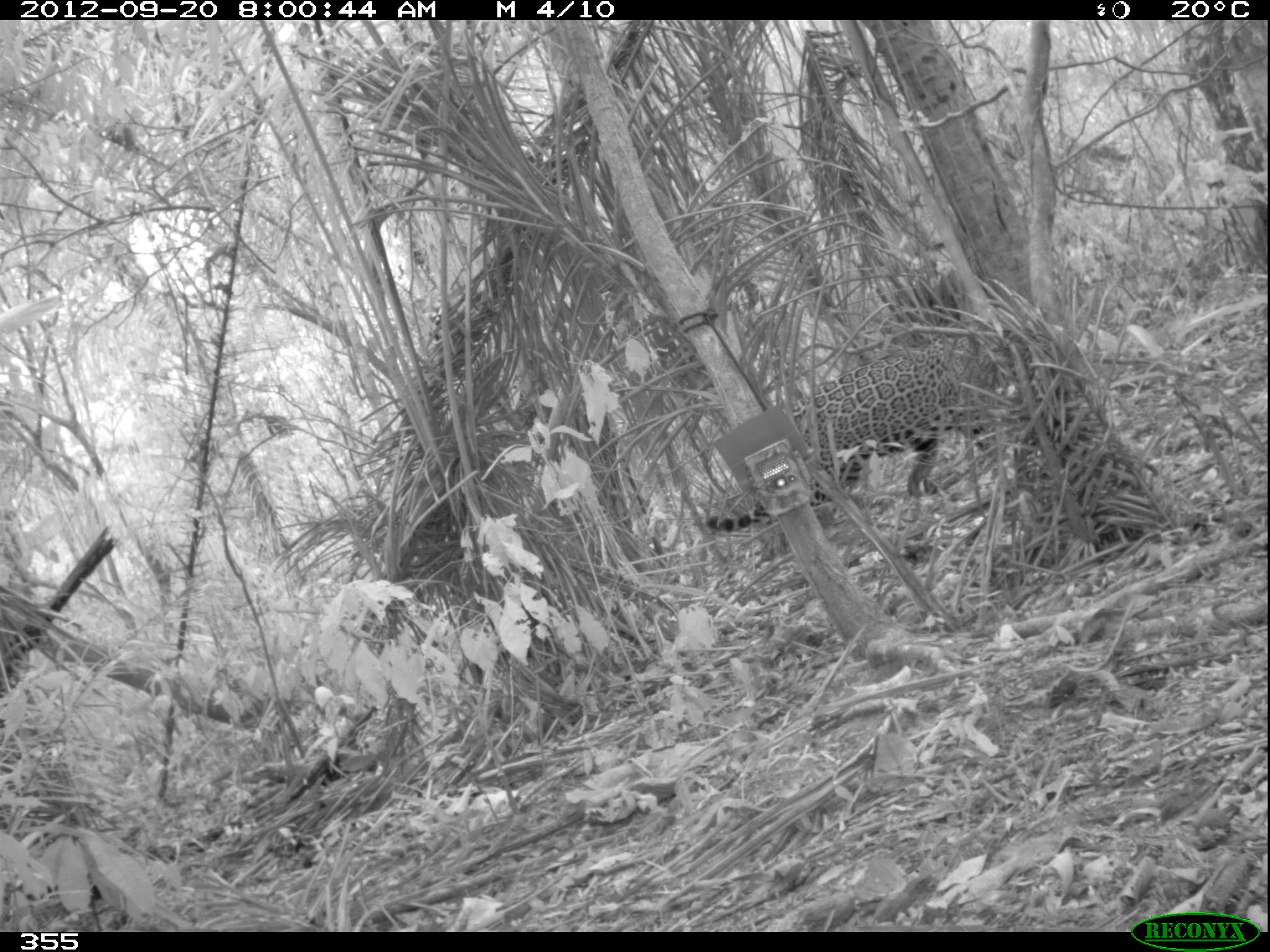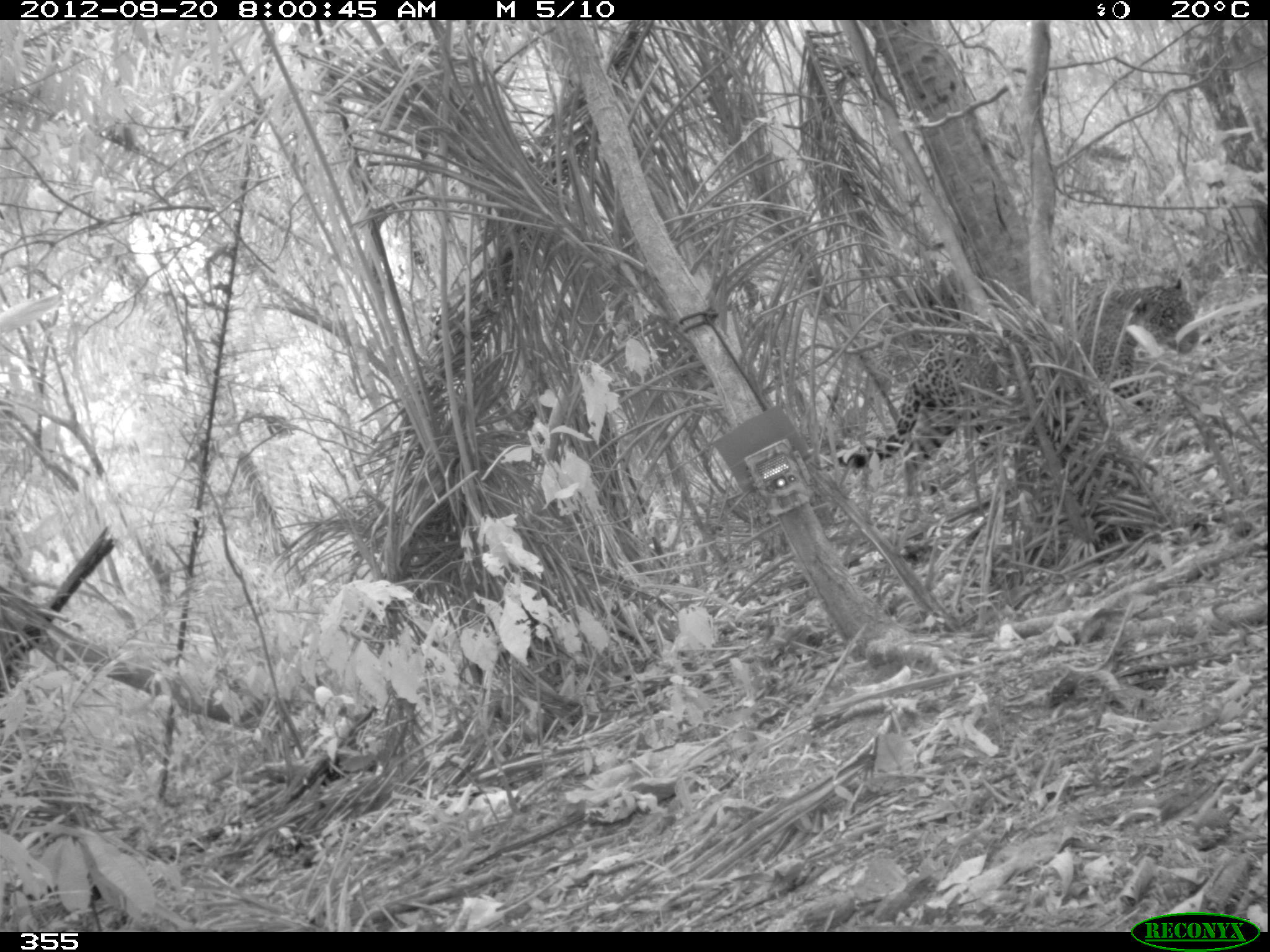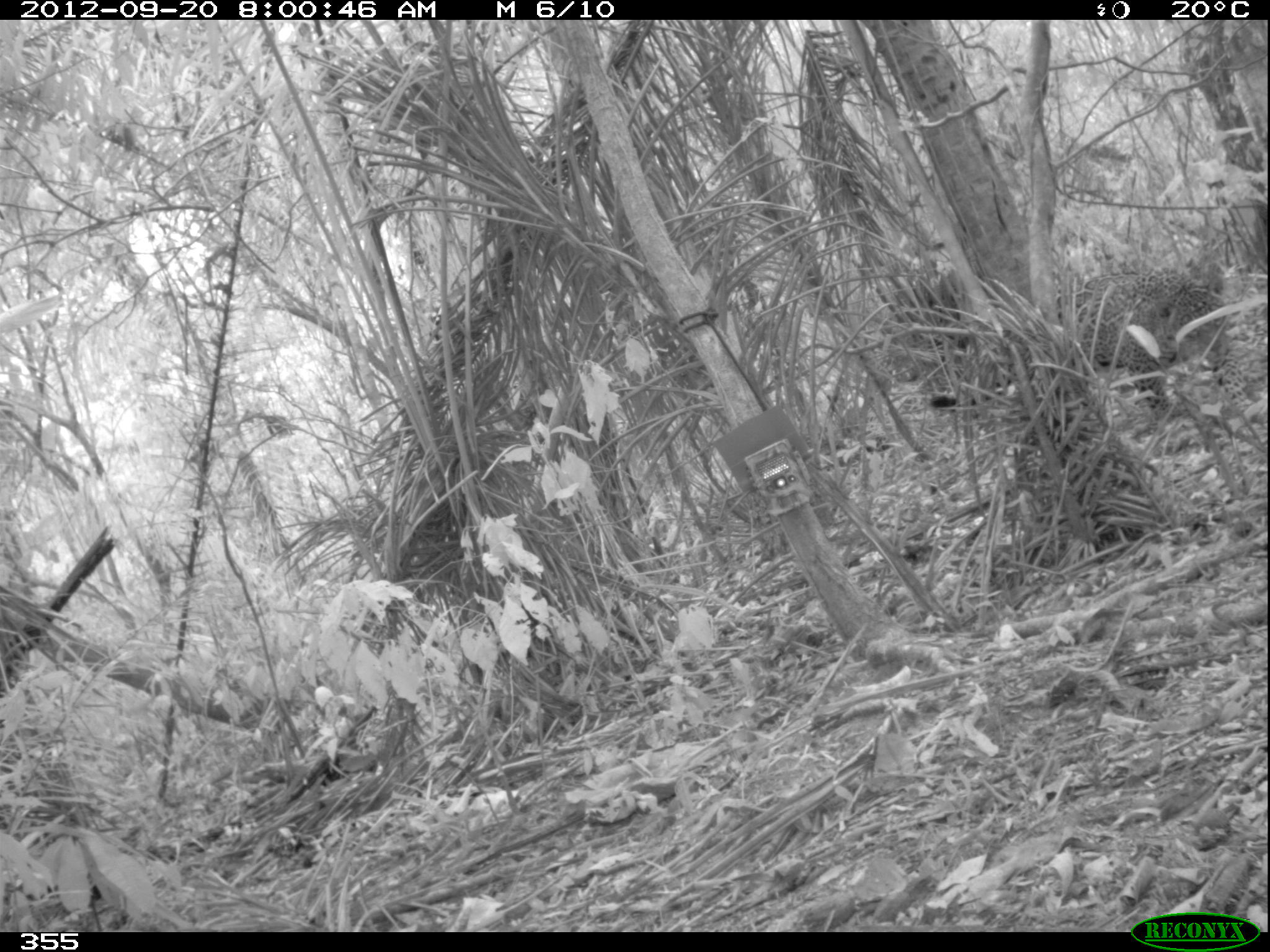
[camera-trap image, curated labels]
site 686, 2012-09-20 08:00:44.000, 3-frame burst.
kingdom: Animalia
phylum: Chordata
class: Mammalia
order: Carnivora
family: Felidae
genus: Panthera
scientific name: Panthera onca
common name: jaguar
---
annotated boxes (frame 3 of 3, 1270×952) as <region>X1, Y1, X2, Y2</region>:
panthera onca: <region>925, 263, 1252, 420</region>